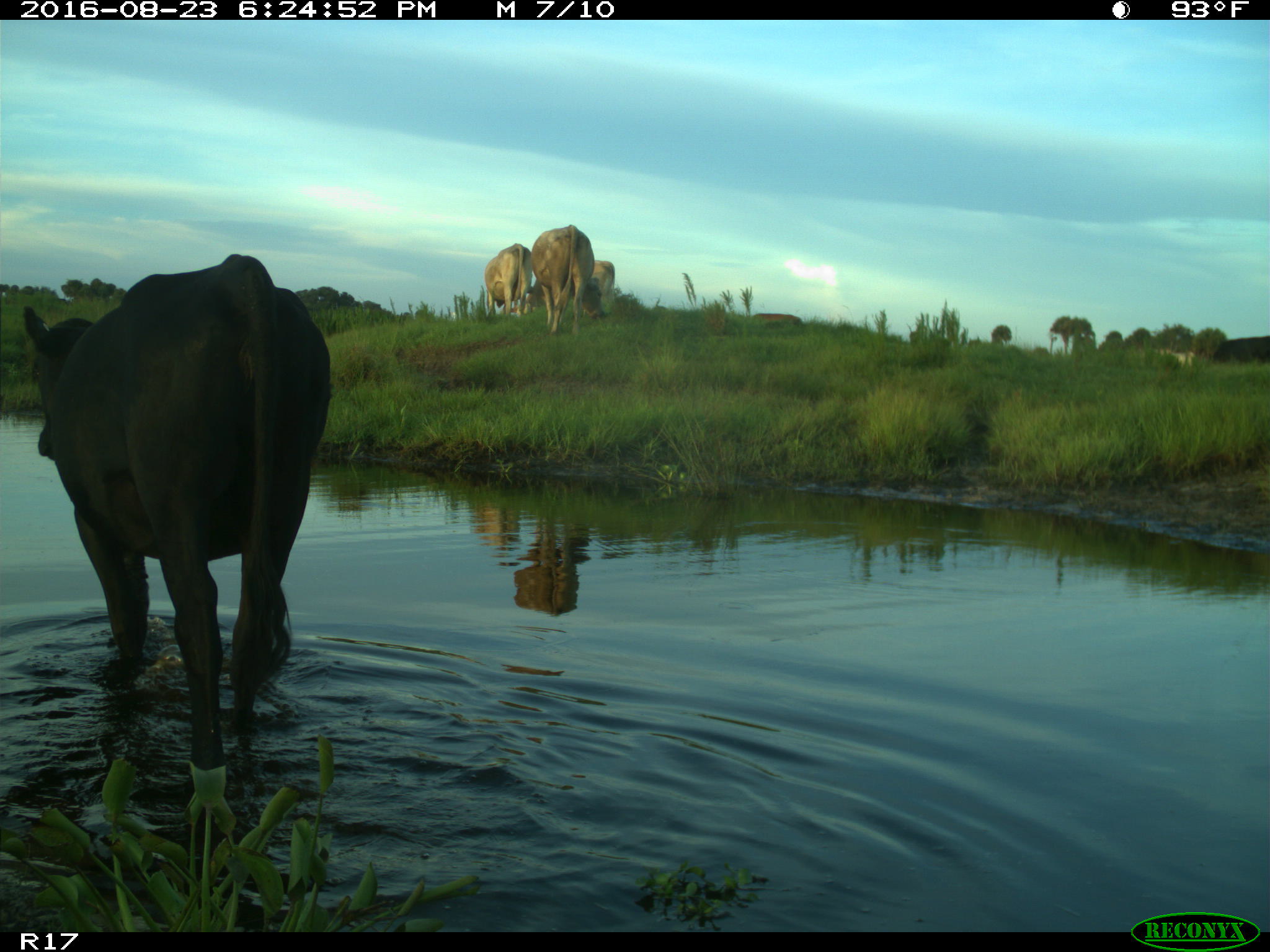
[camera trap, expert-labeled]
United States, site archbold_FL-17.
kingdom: Animalia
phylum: Chordata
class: Mammalia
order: Artiodactyla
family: Bovidae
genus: Bos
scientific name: Bos taurus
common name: domestic cow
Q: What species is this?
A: Bos taurus (domestic cow).